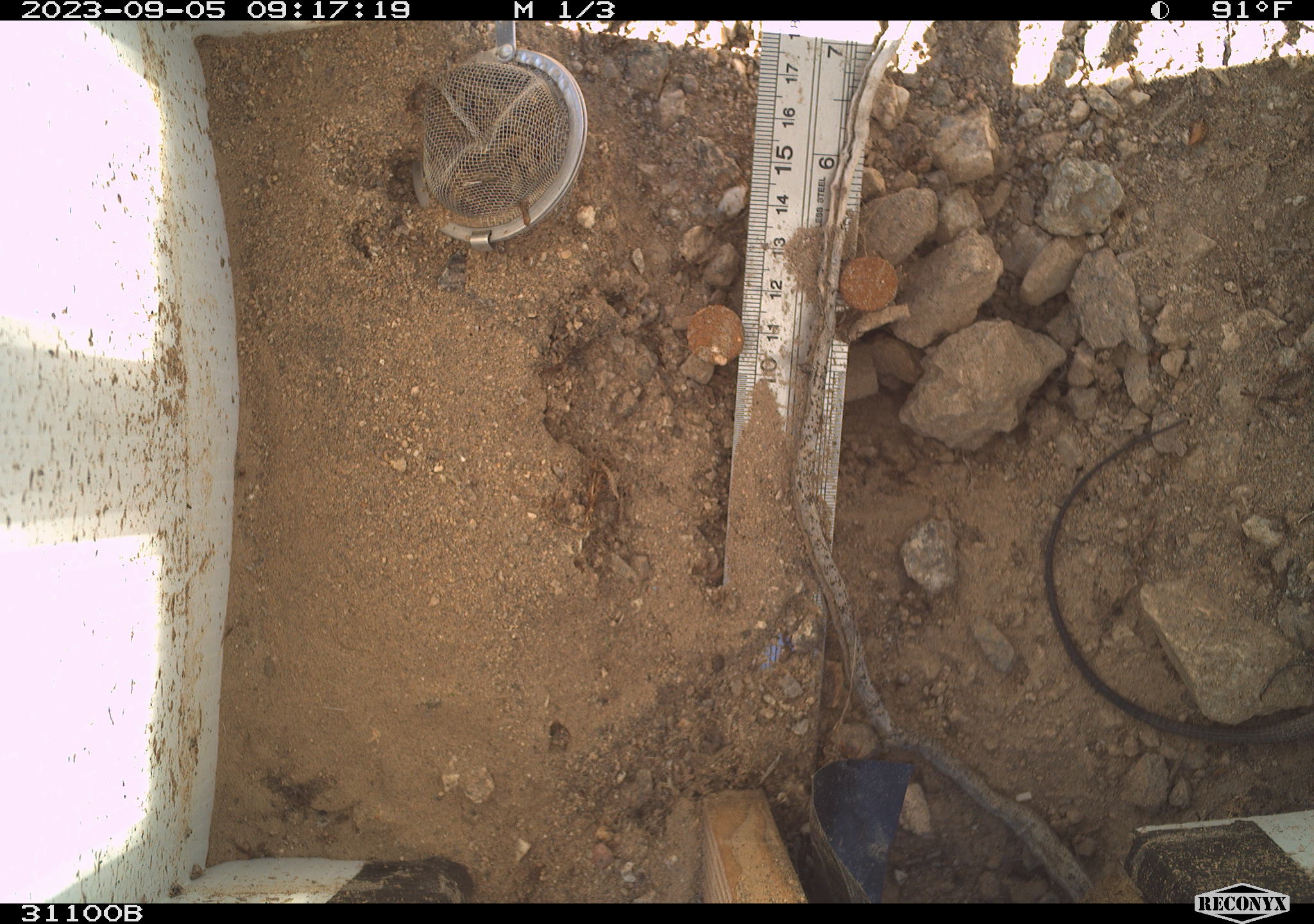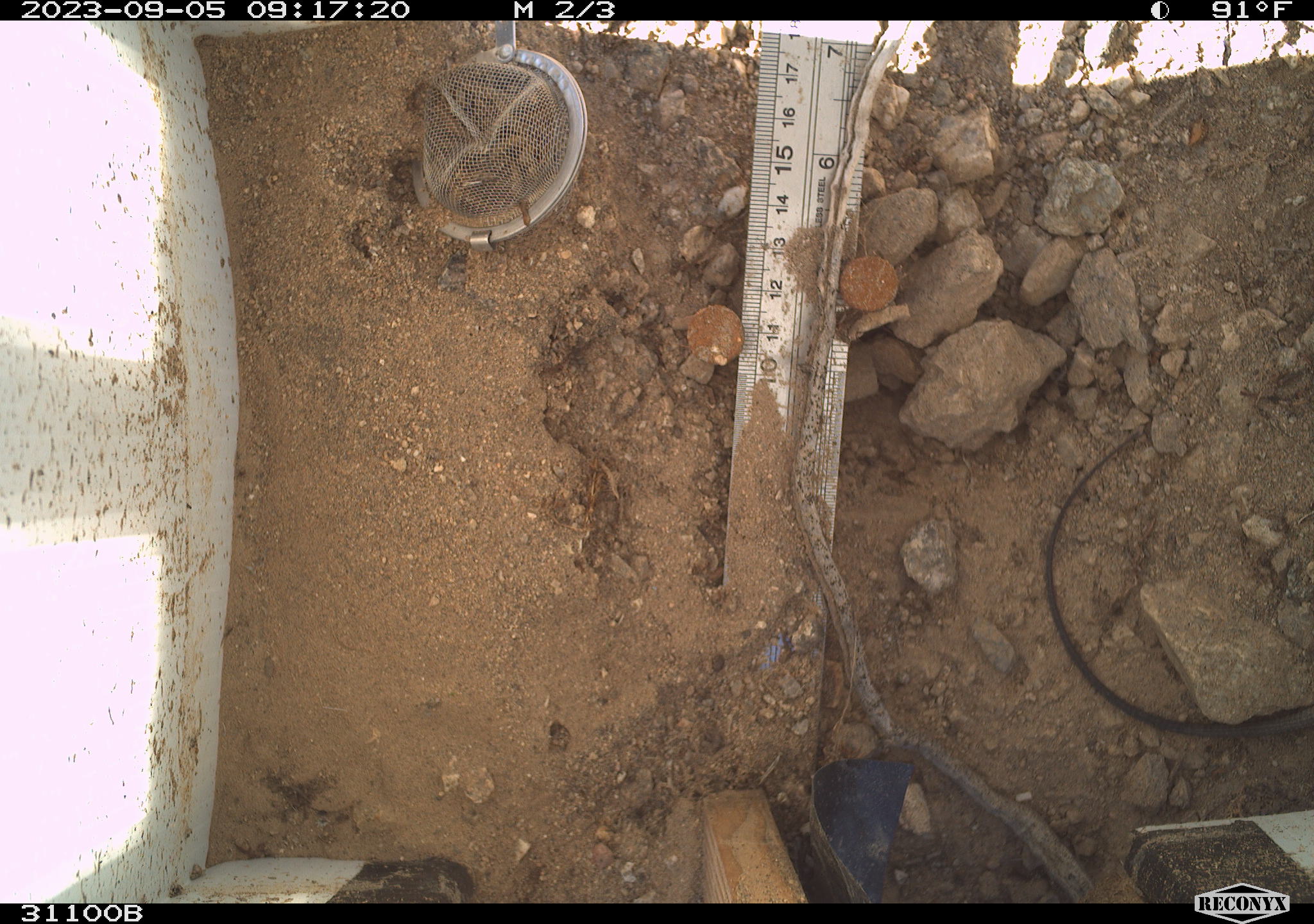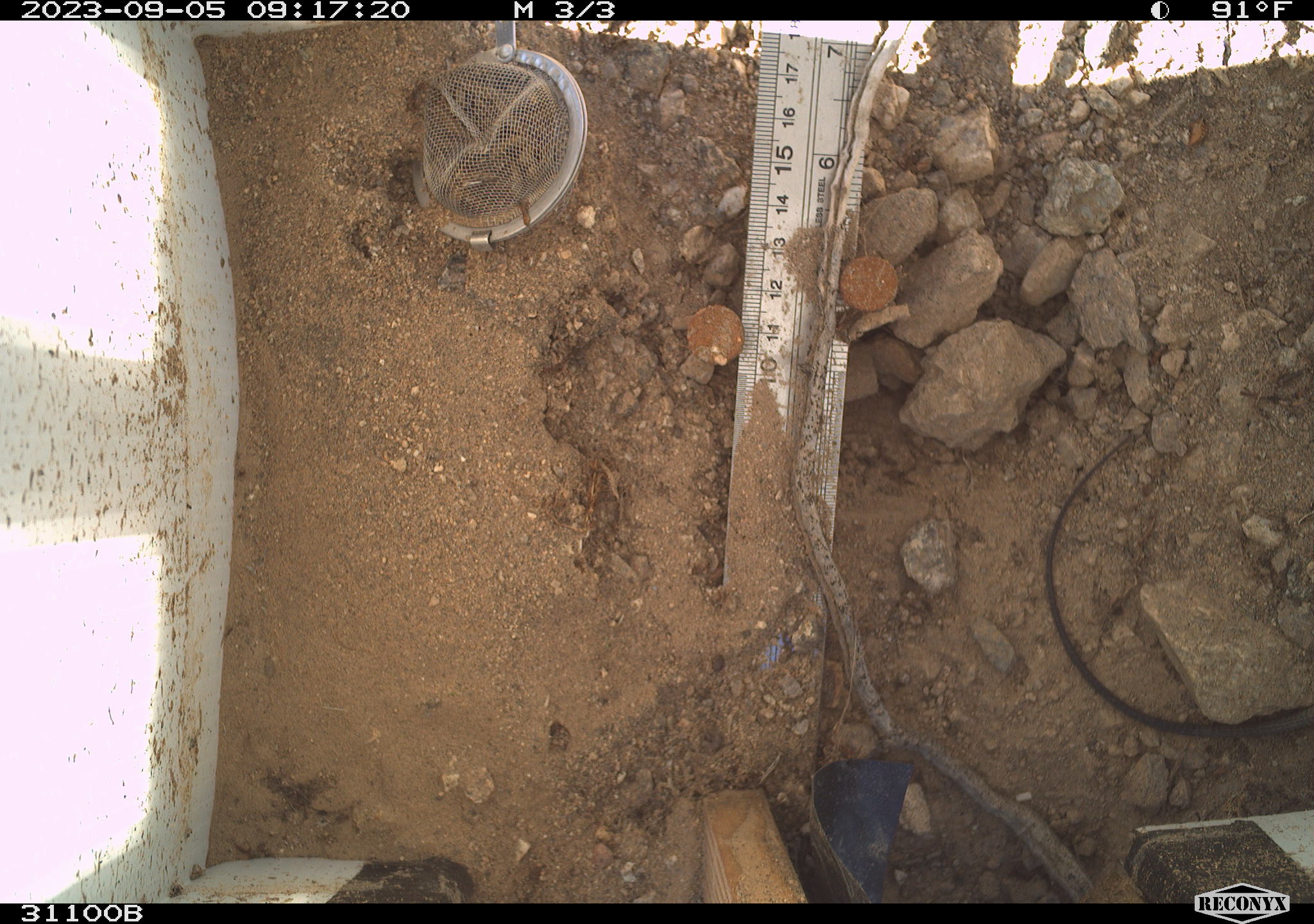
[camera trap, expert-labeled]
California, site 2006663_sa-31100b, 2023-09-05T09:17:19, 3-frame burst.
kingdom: Animalia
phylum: Chordata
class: Reptilia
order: Squamata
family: Teiidae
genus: Aspidoscelis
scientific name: Aspidoscelis tigris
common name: western whiptail